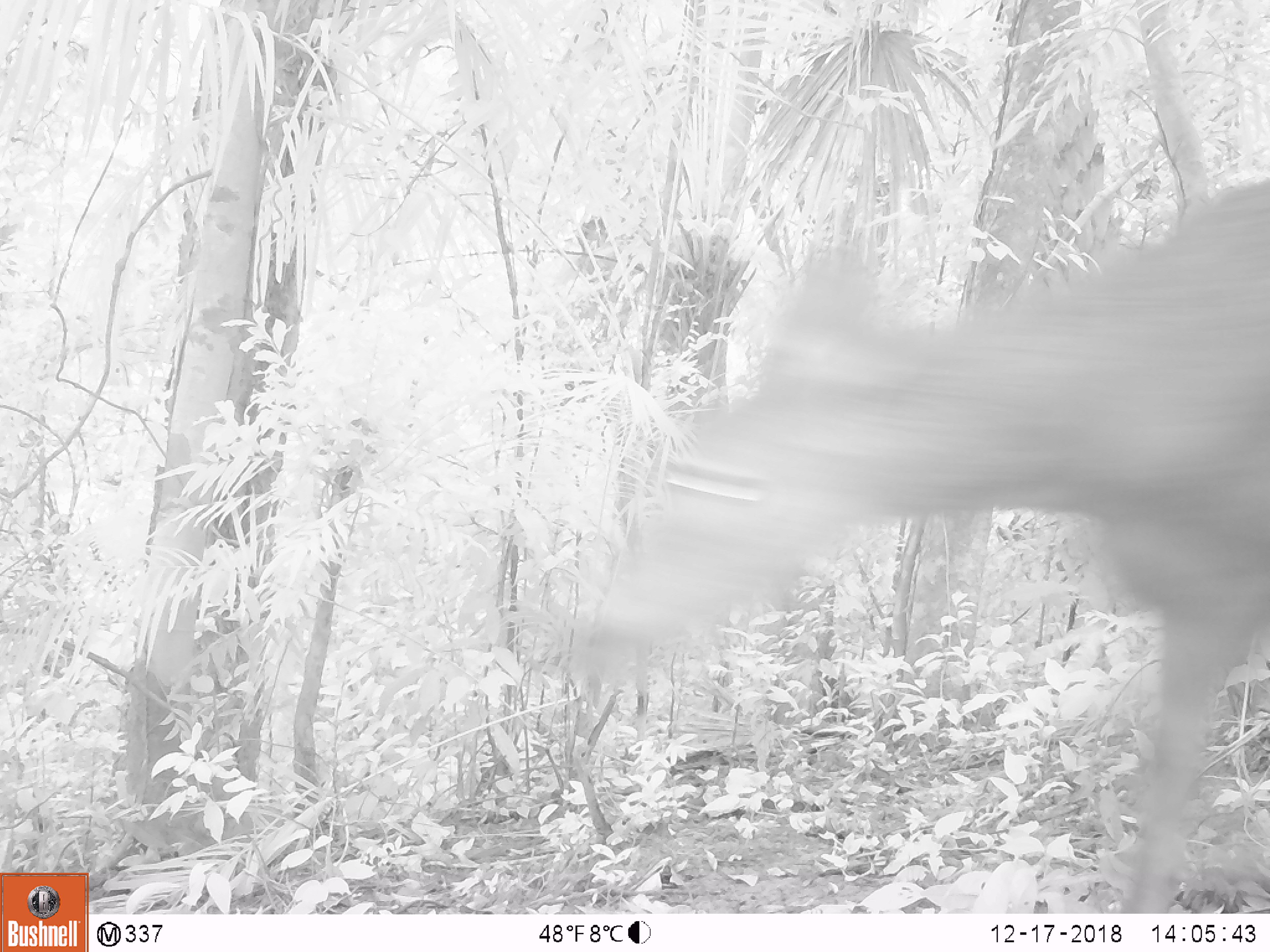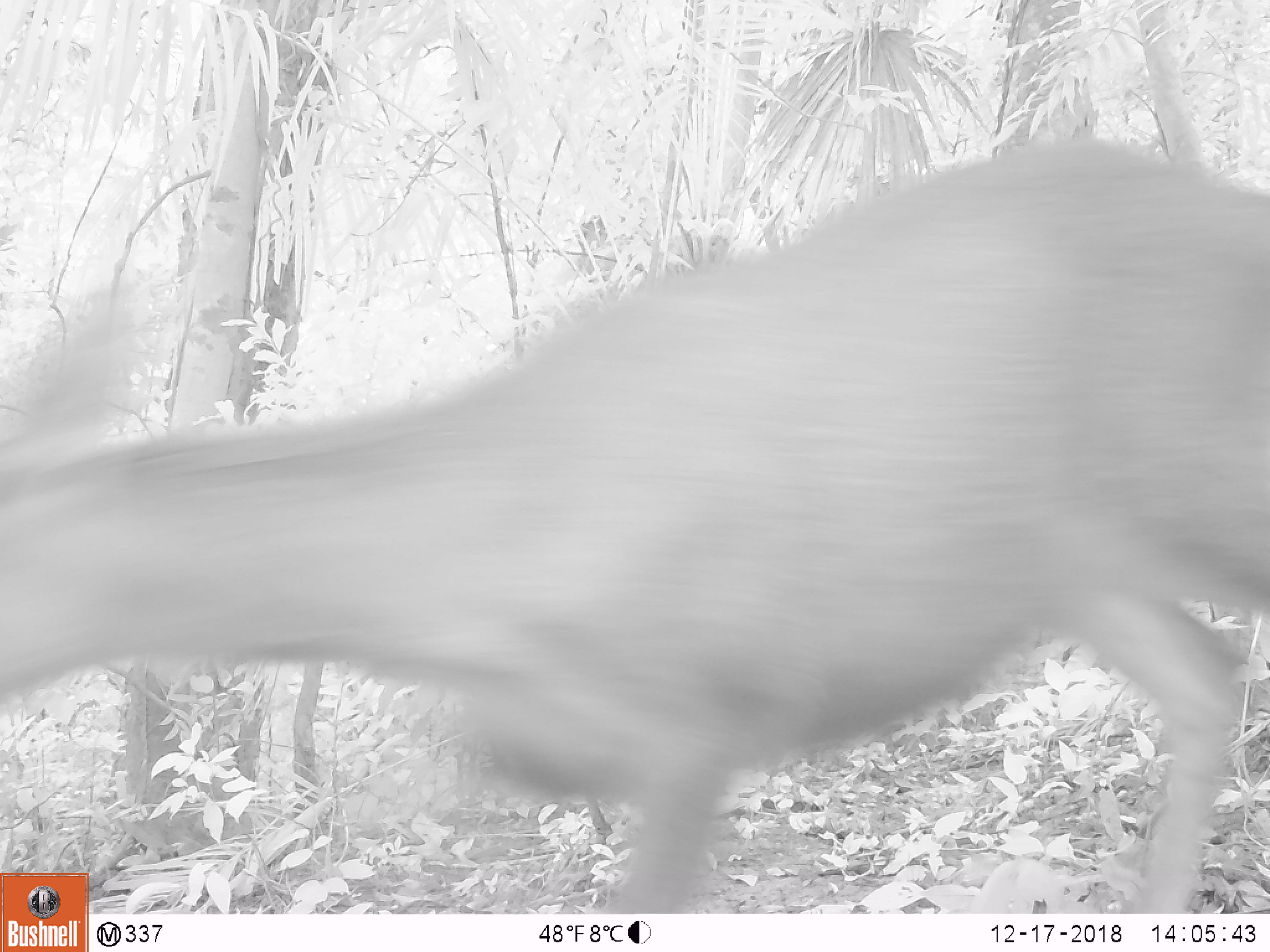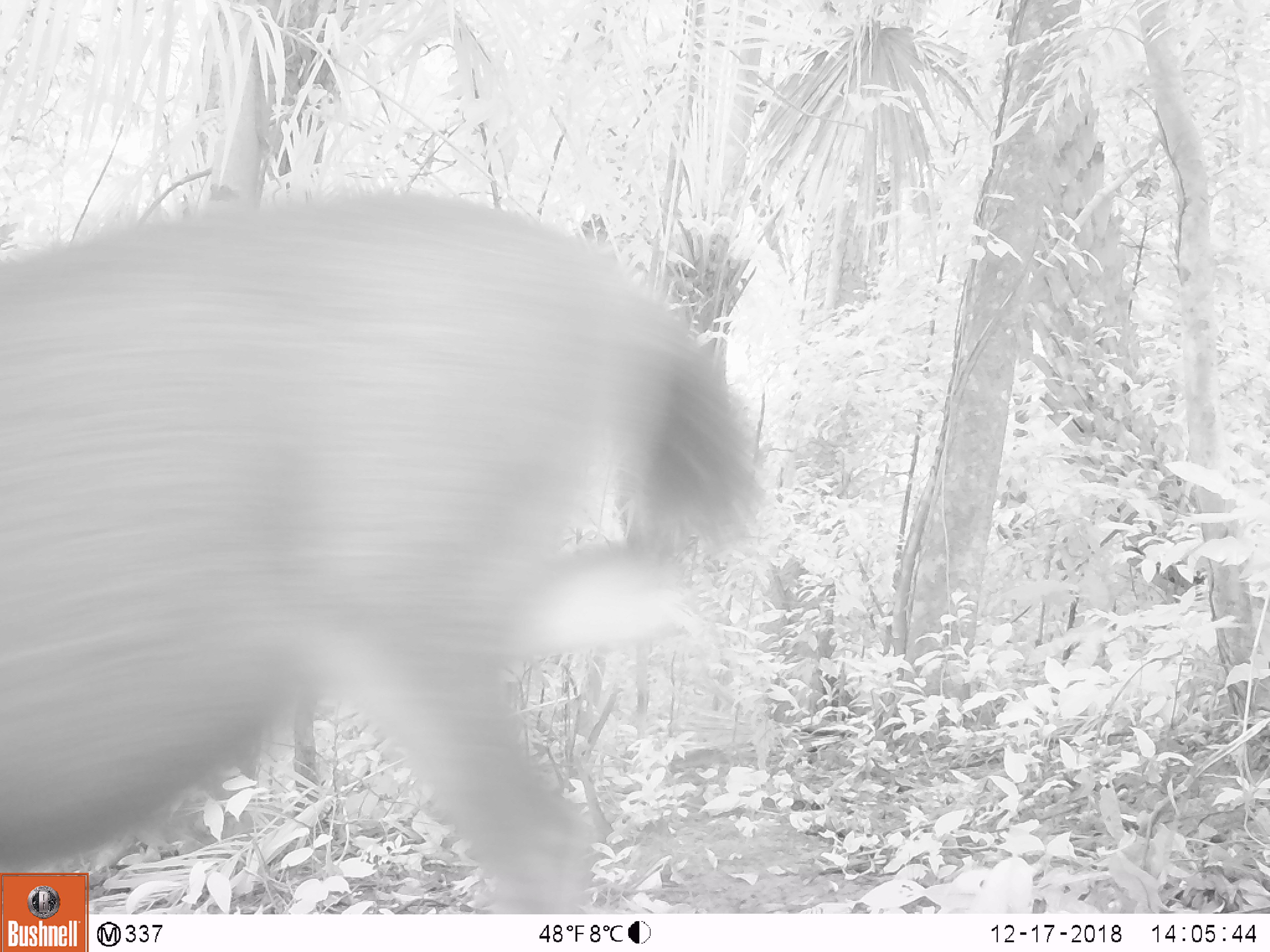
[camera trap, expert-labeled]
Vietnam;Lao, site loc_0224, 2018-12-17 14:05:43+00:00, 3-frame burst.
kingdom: Animalia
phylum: Chordata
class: Mammalia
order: Artiodactyla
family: Cervidae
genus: Rusa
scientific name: Rusa unicolor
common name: sambar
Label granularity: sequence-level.